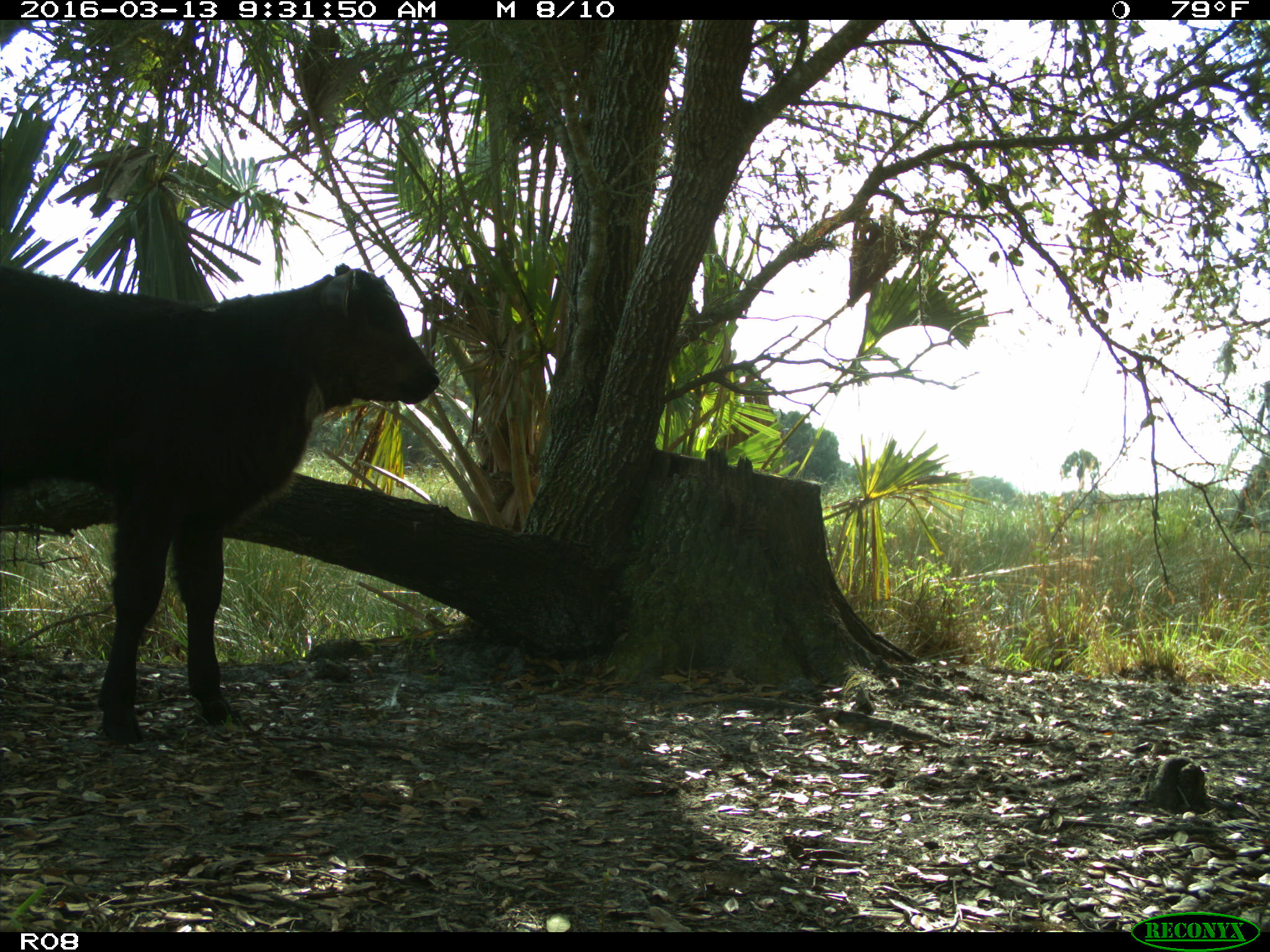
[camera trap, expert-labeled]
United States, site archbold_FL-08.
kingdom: Animalia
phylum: Chordata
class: Mammalia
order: Artiodactyla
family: Bovidae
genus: Bos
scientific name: Bos taurus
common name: domestic cow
Bos taurus (domestic cow).